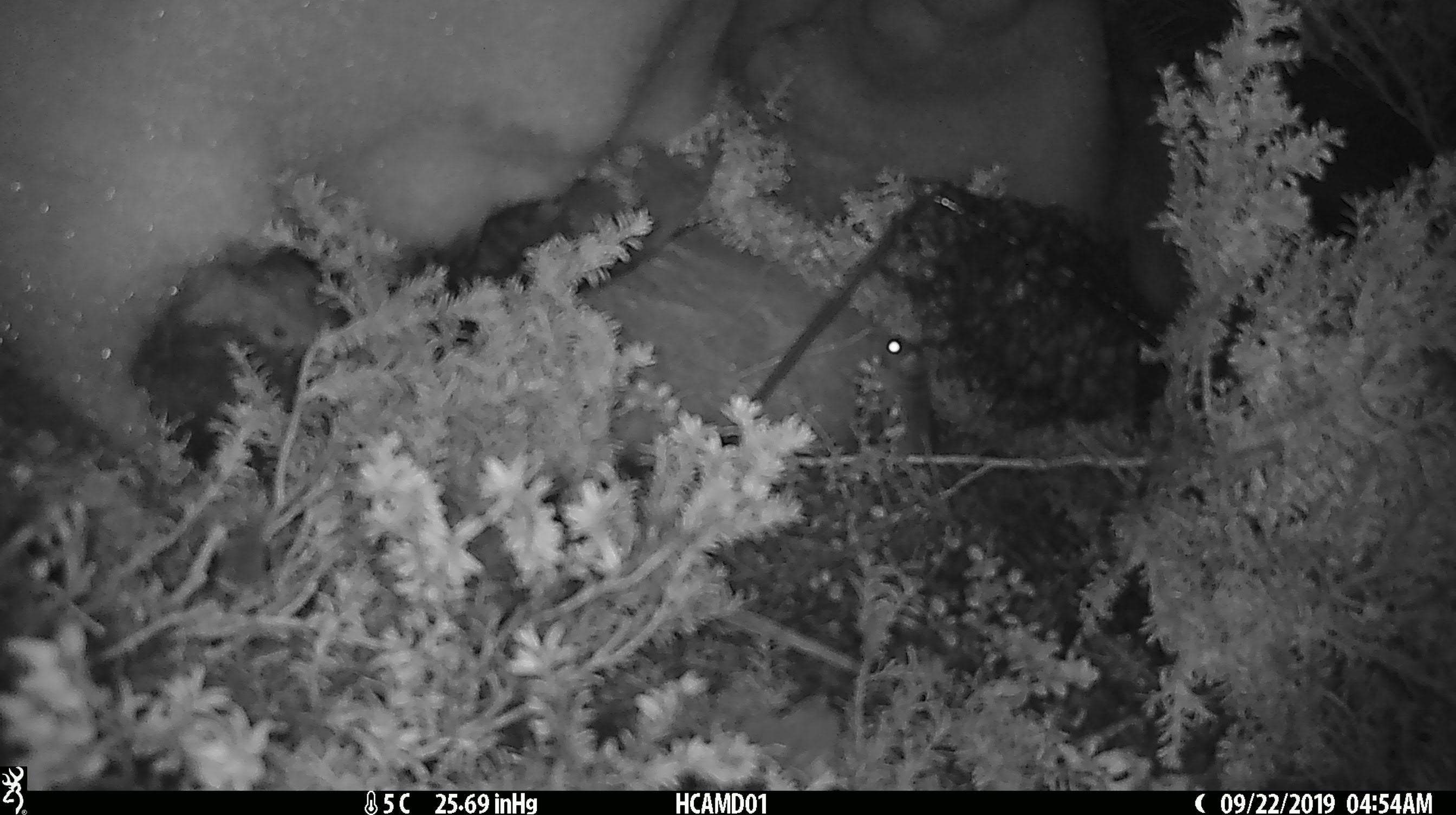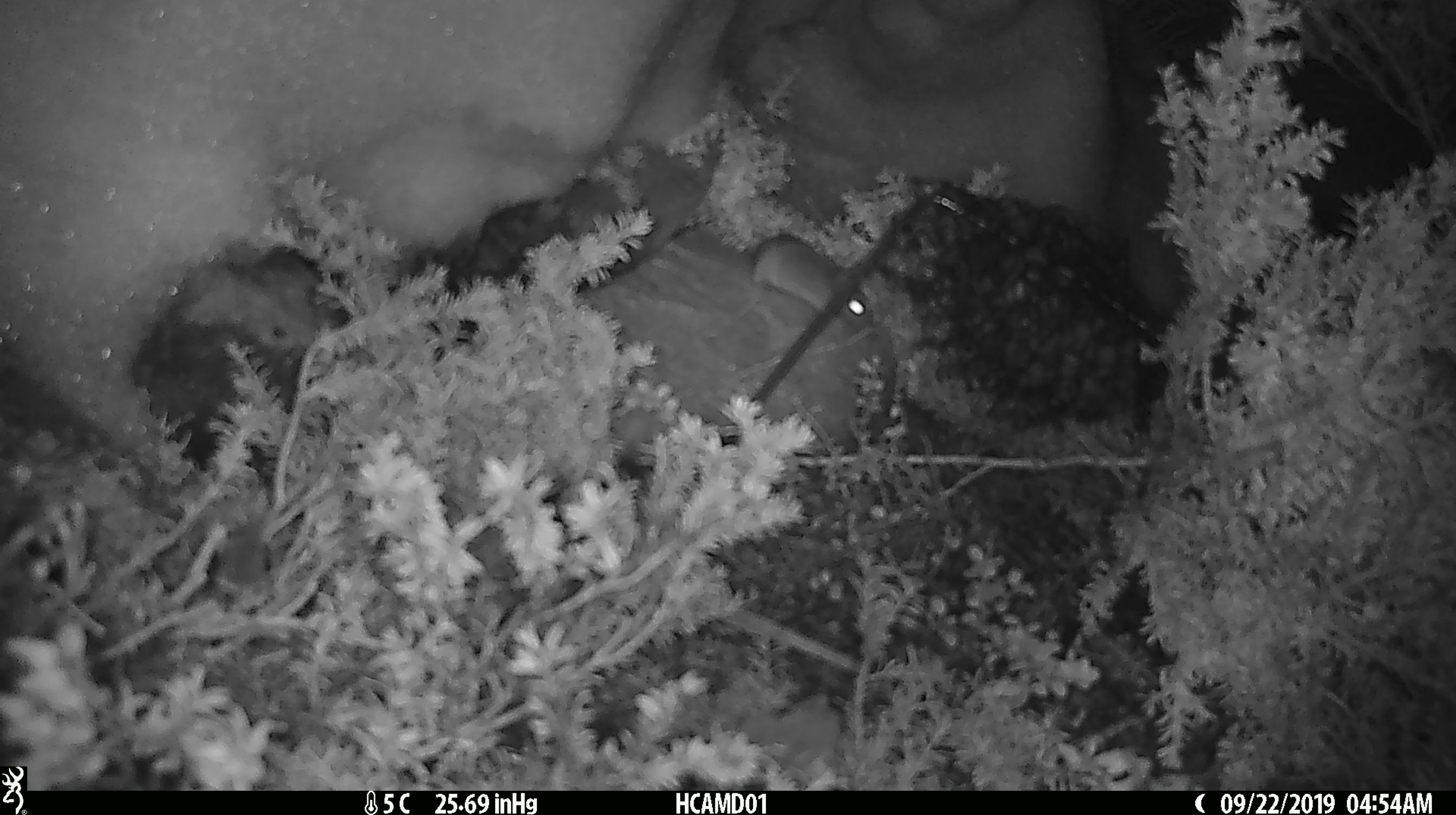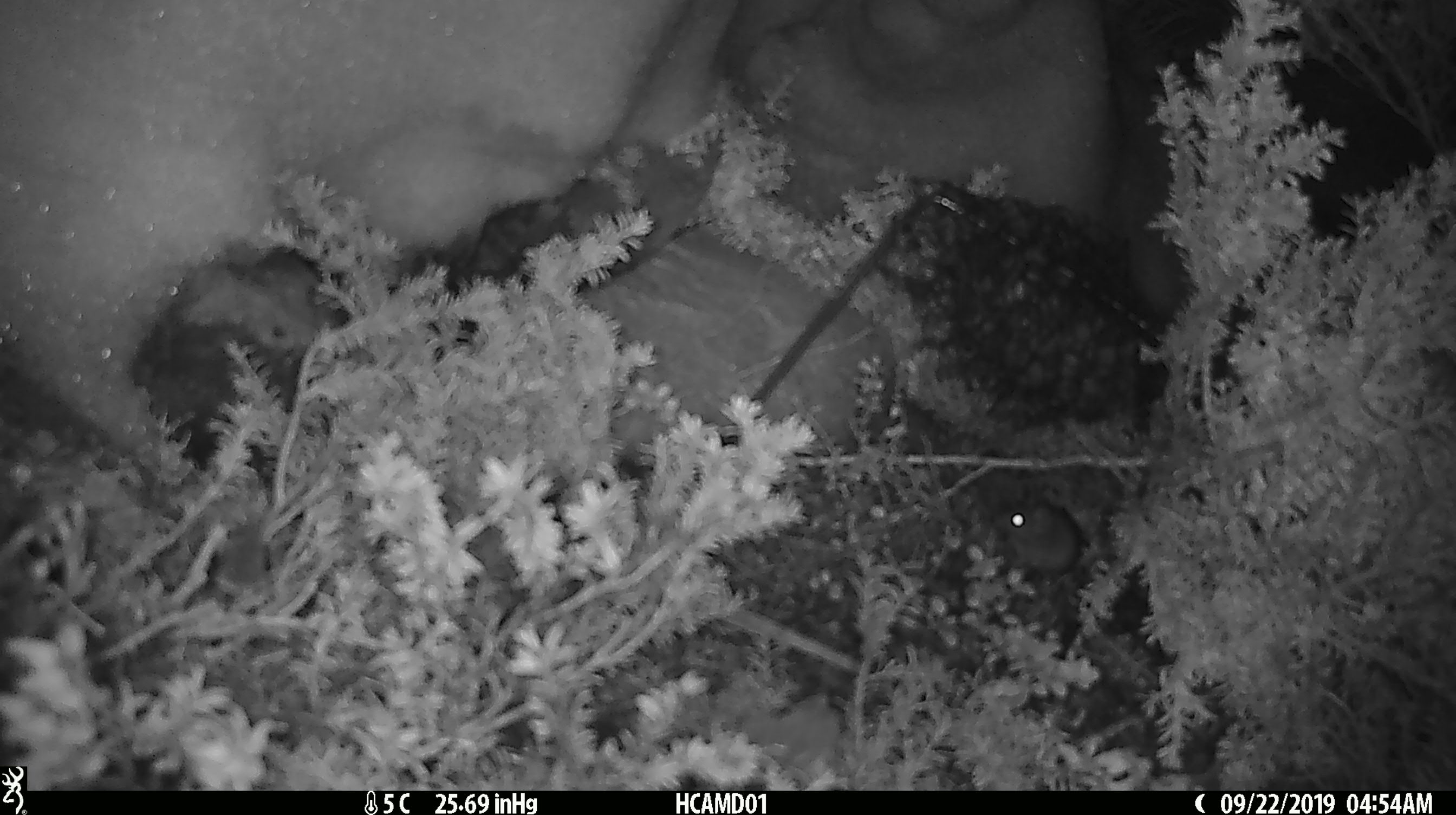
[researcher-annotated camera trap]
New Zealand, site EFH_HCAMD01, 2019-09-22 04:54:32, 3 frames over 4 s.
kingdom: Animalia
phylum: Chordata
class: Mammalia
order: Rodentia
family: Muridae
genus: Mus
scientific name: Mus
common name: mouse